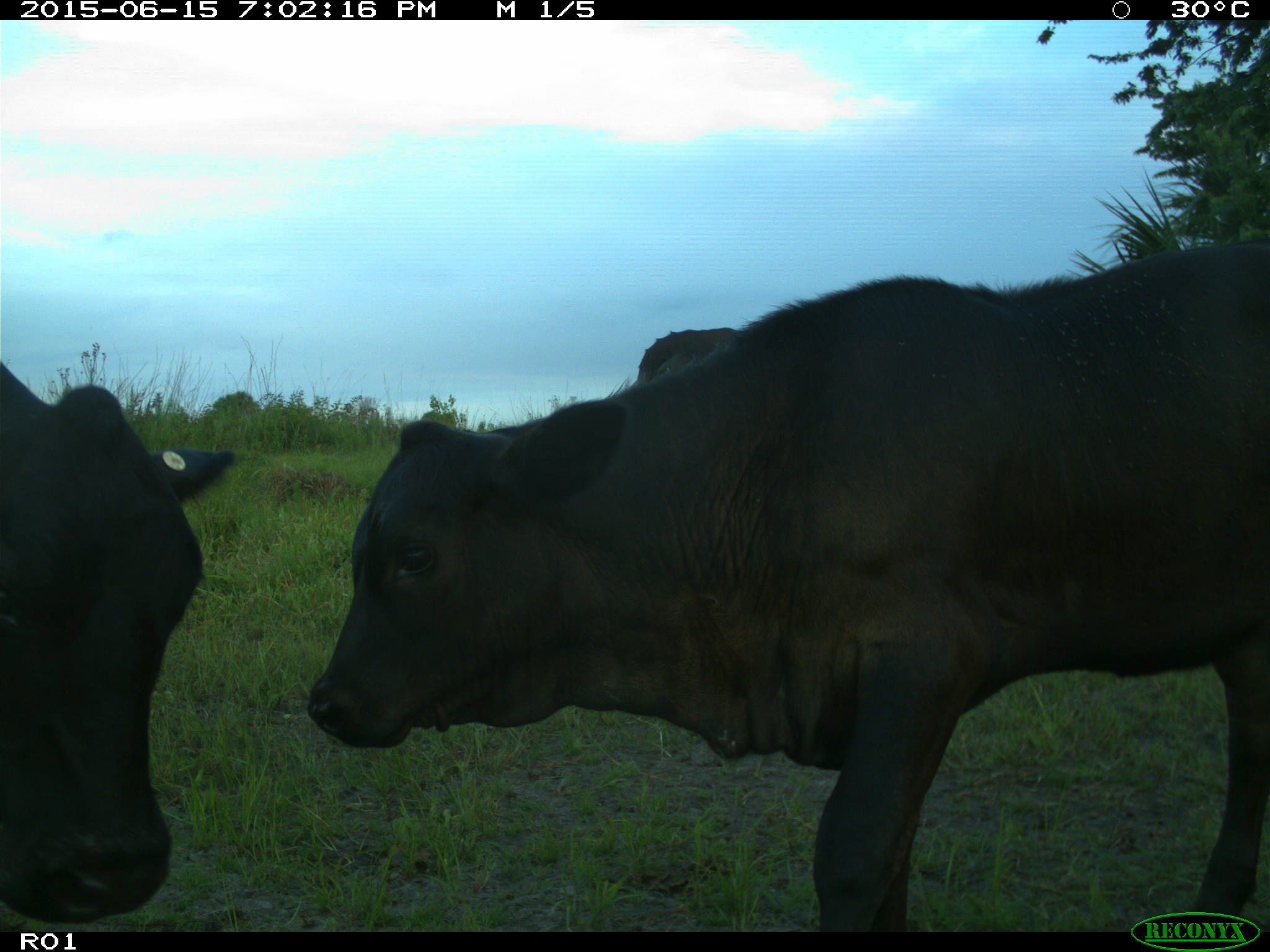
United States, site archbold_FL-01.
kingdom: Animalia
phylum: Chordata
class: Mammalia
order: Artiodactyla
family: Bovidae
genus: Bos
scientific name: Bos taurus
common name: domestic cow